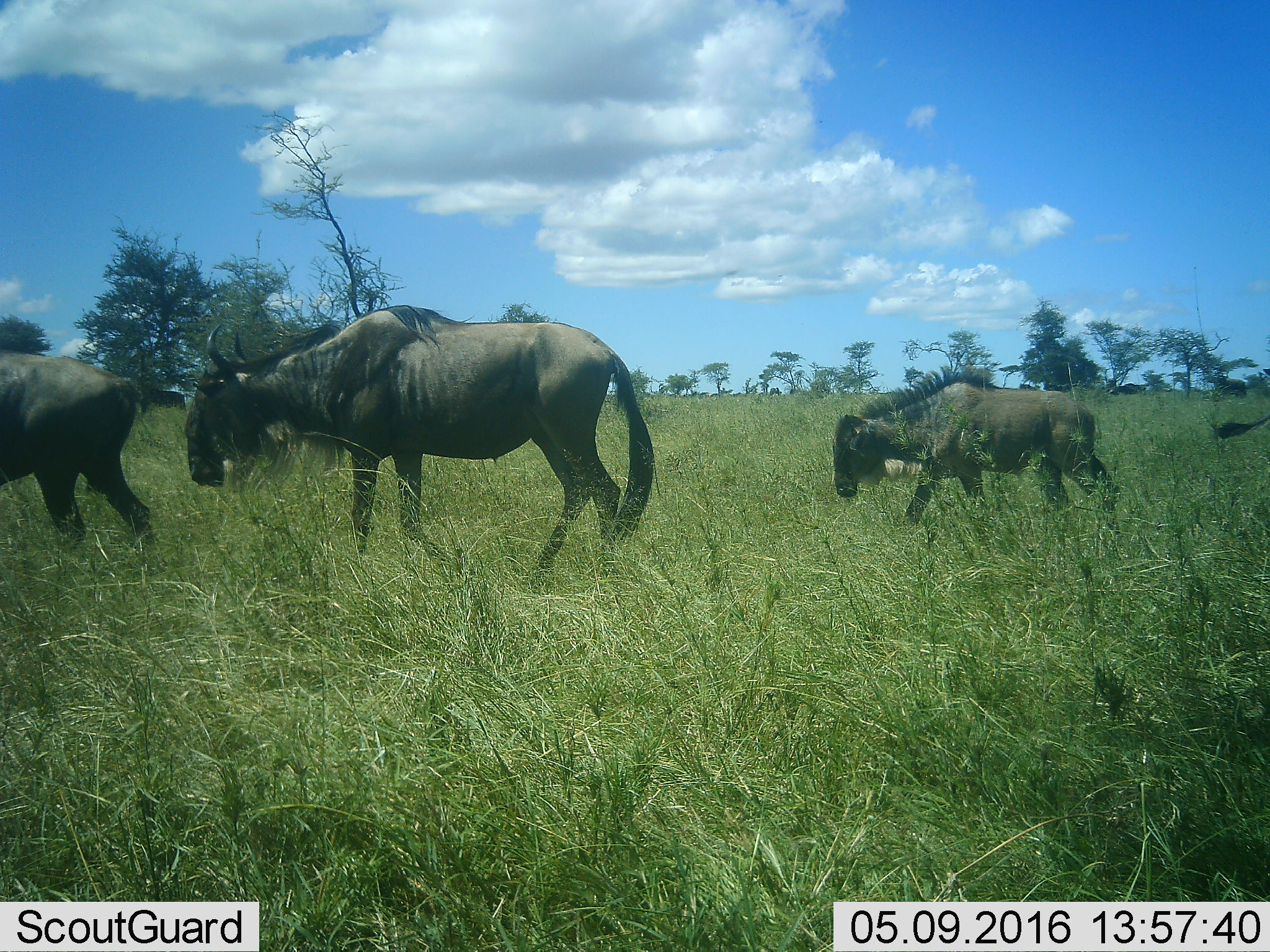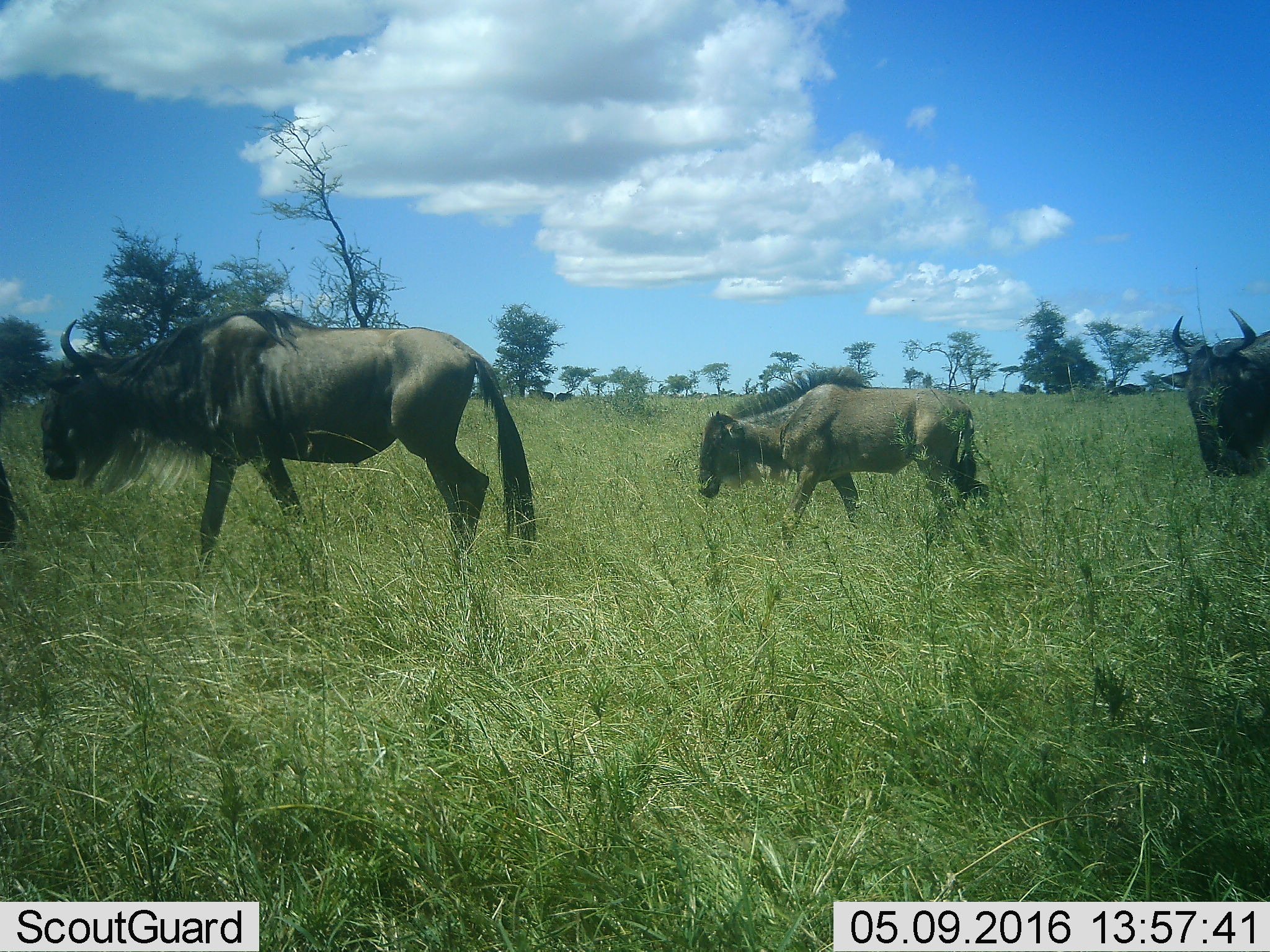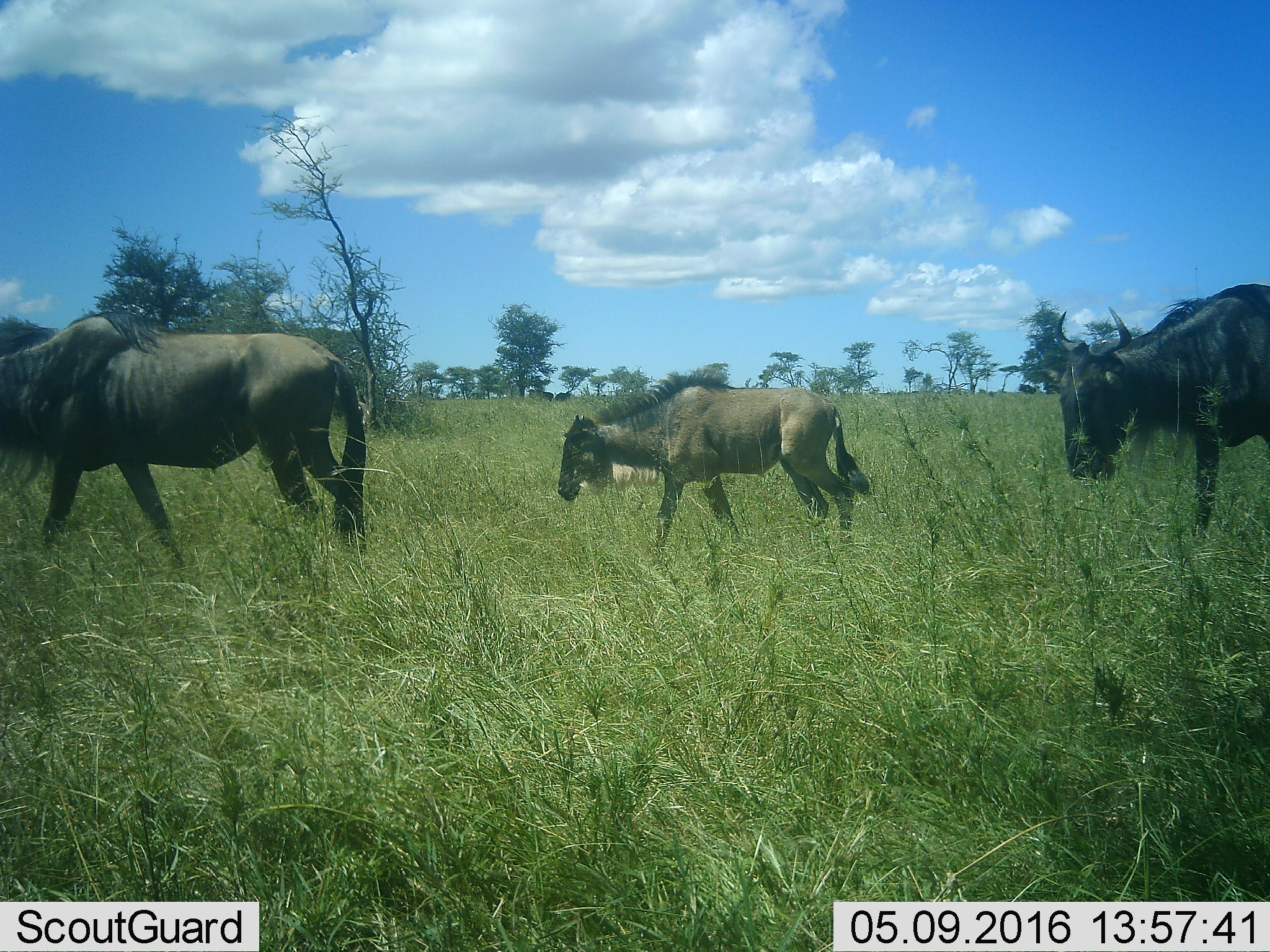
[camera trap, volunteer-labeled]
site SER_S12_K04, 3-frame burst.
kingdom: Animalia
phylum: Chordata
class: Mammalia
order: Artiodactyla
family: Bovidae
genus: Connochaetes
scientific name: Connochaetes taurinus taurinus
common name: blue wildebeest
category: wildebeestblue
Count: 4.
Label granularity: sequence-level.